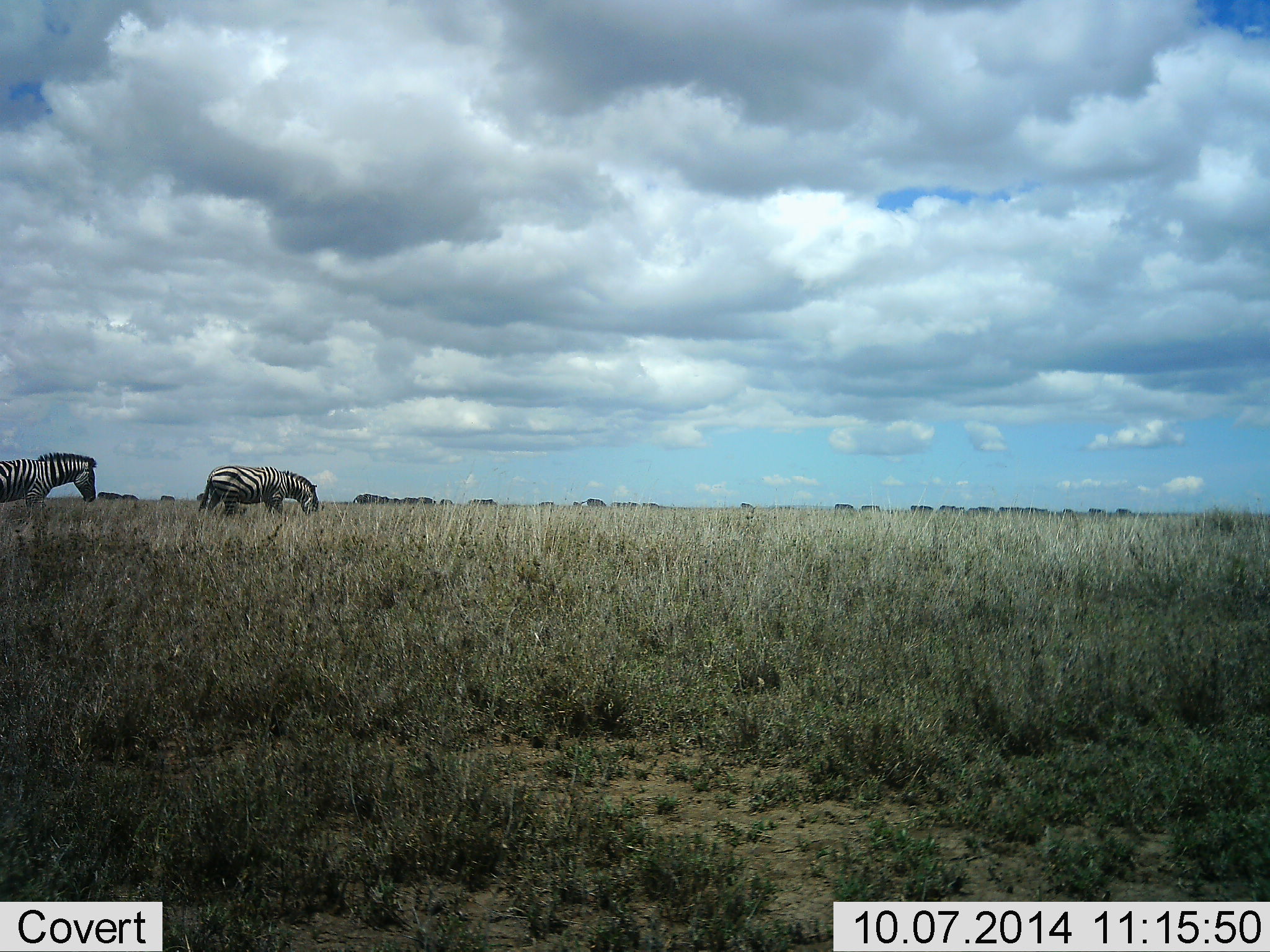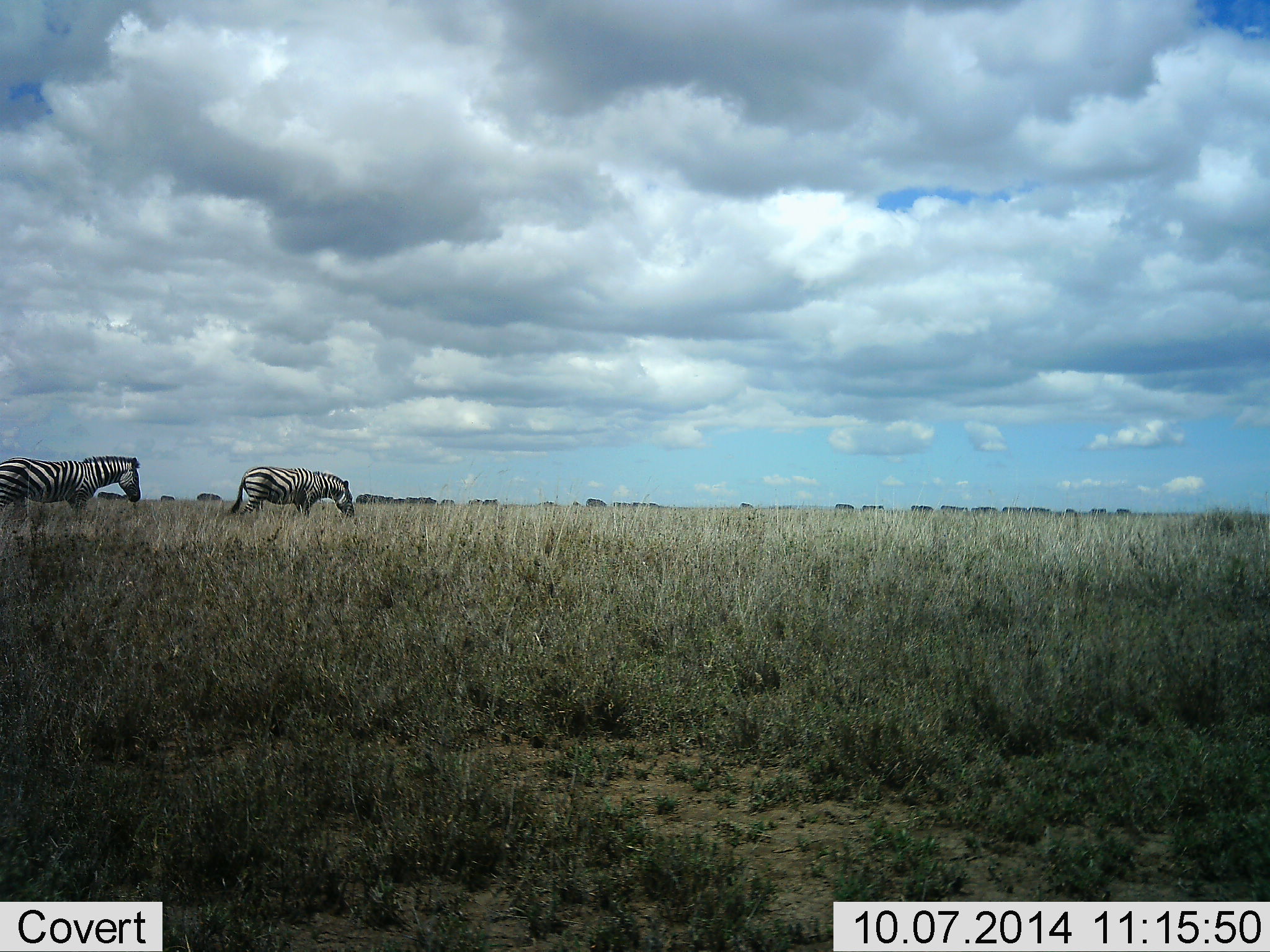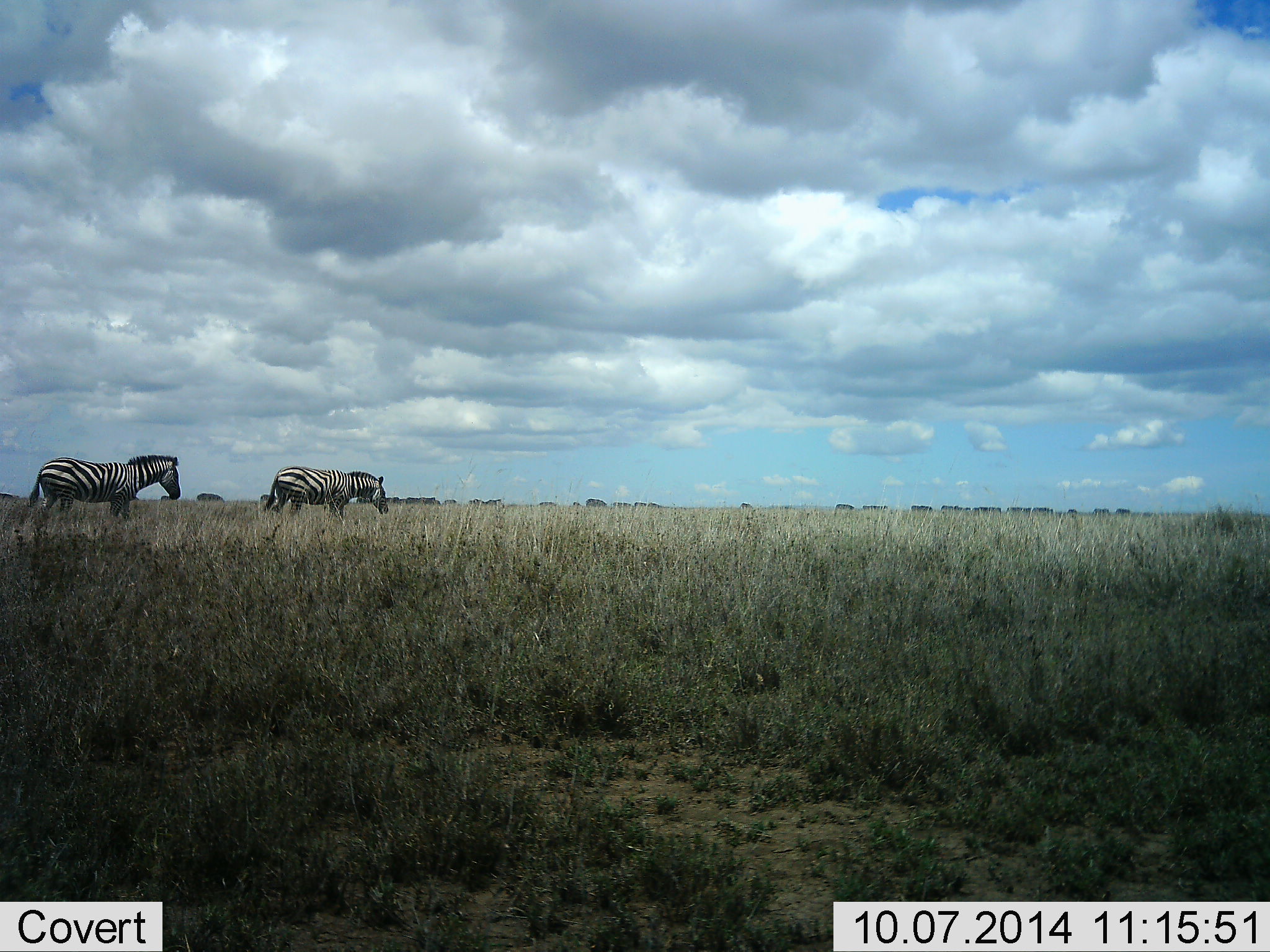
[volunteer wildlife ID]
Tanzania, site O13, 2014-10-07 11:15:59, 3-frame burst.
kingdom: Animalia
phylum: Chordata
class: Mammalia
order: Perissodactyla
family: Equidae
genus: Equus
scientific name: Equus quagga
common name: plains zebra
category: zebra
Zebra (plains zebra) (Equus quagga), count 2. Behavior (volunteer vote fractions): standing 8%, resting 0%, moving 92%, interacting 0%. Young present (vote fraction): 0%. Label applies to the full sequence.